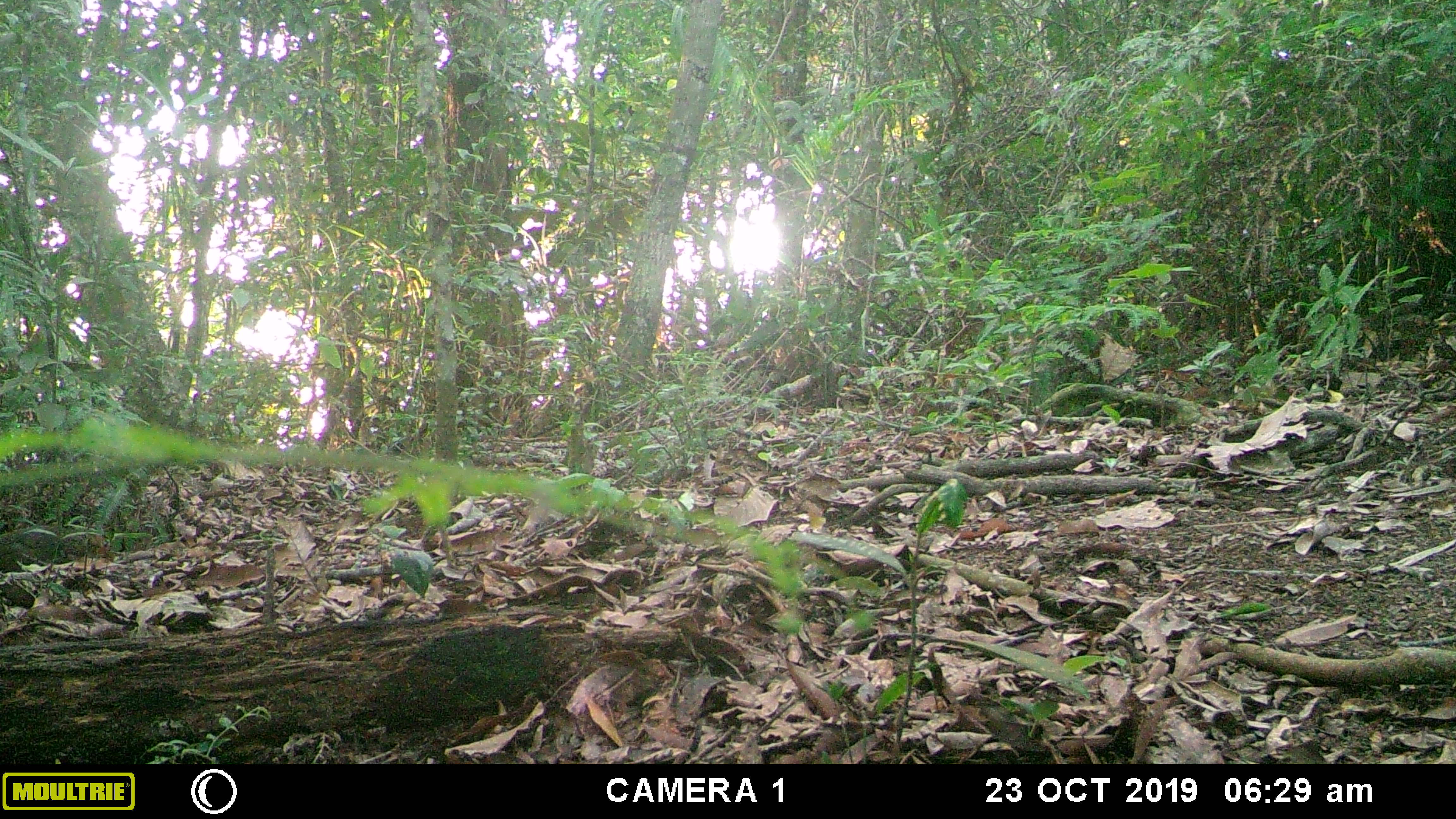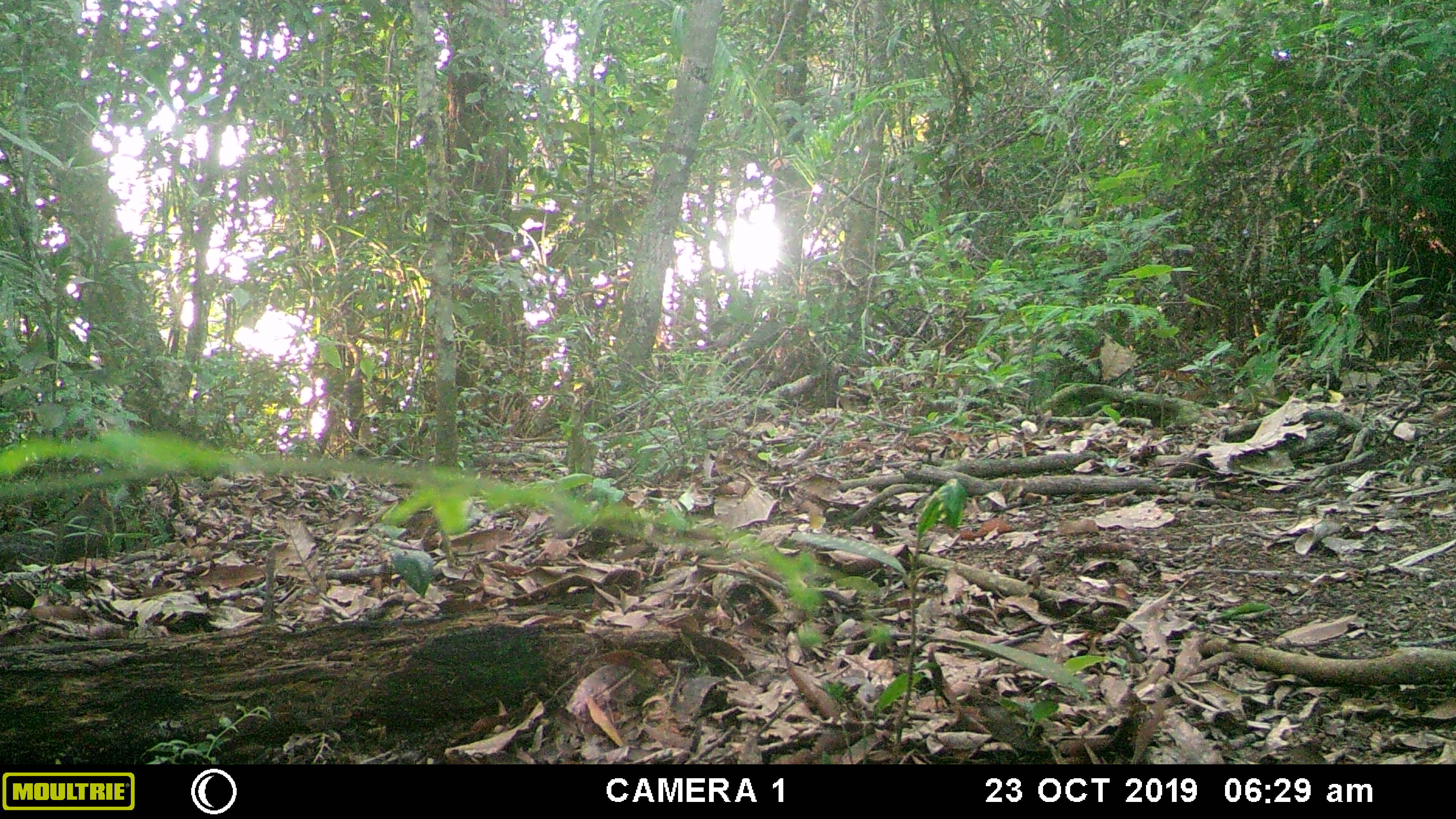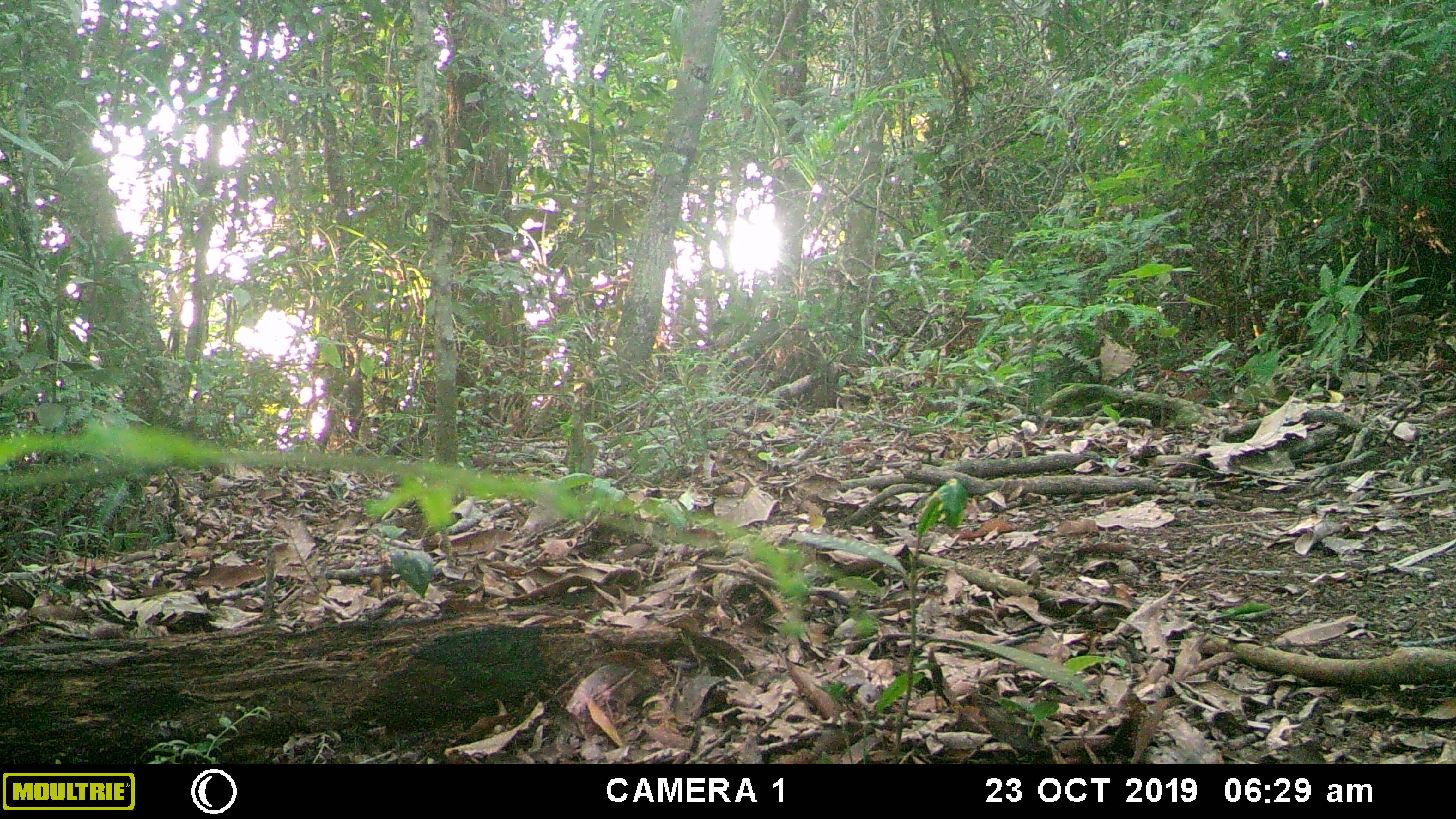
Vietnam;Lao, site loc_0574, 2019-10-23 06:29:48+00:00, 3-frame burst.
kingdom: Animalia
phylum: Chordata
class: Mammalia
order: Rodentia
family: Sciuridae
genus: Dremomys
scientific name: Dremomys rufigenis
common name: red-cheeked squirrel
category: red cheeked squirrel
Red cheeked squirrel (red-cheeked squirrel) (Dremomys rufigenis). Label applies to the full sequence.